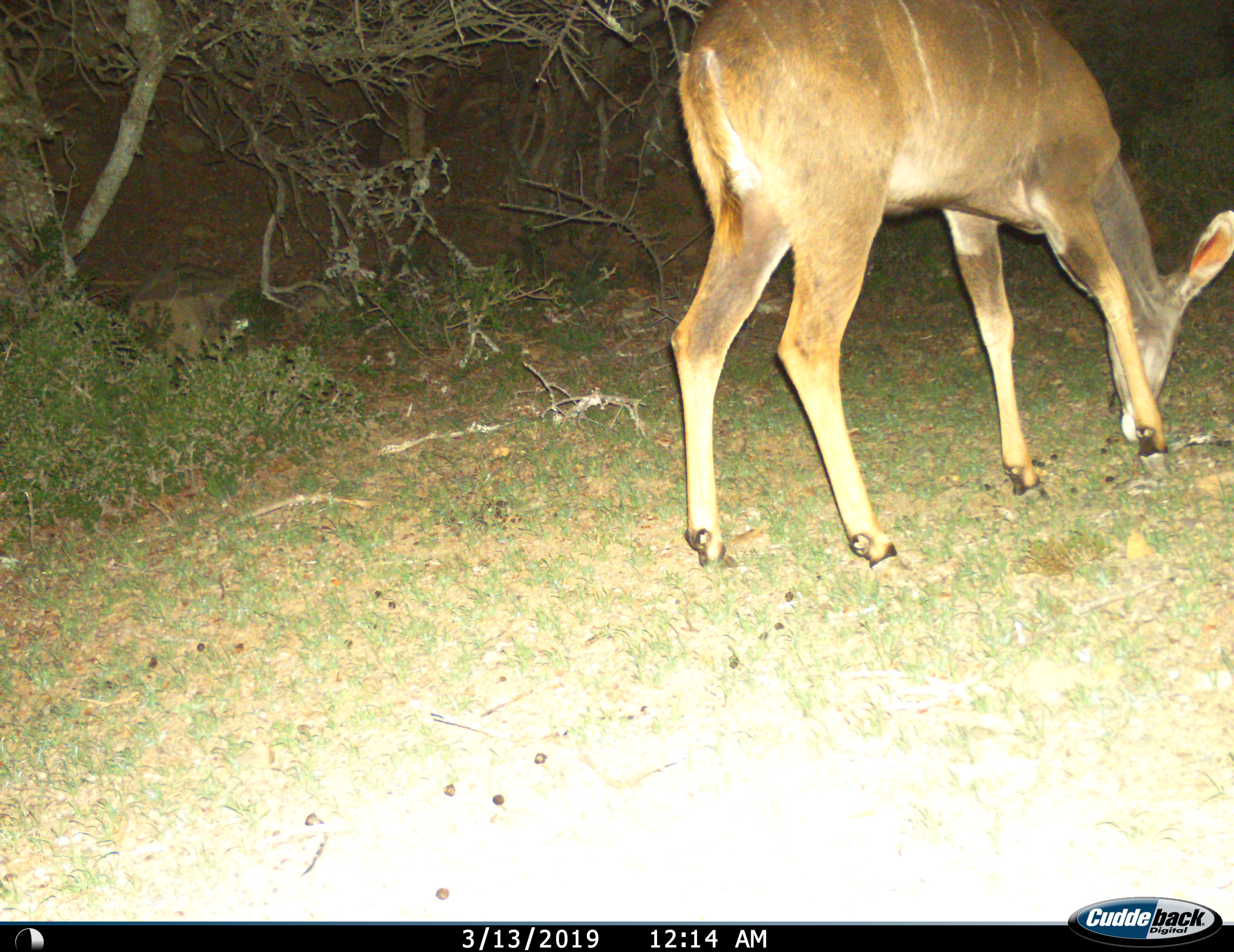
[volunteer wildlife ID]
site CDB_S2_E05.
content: unidentified animal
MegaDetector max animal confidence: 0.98